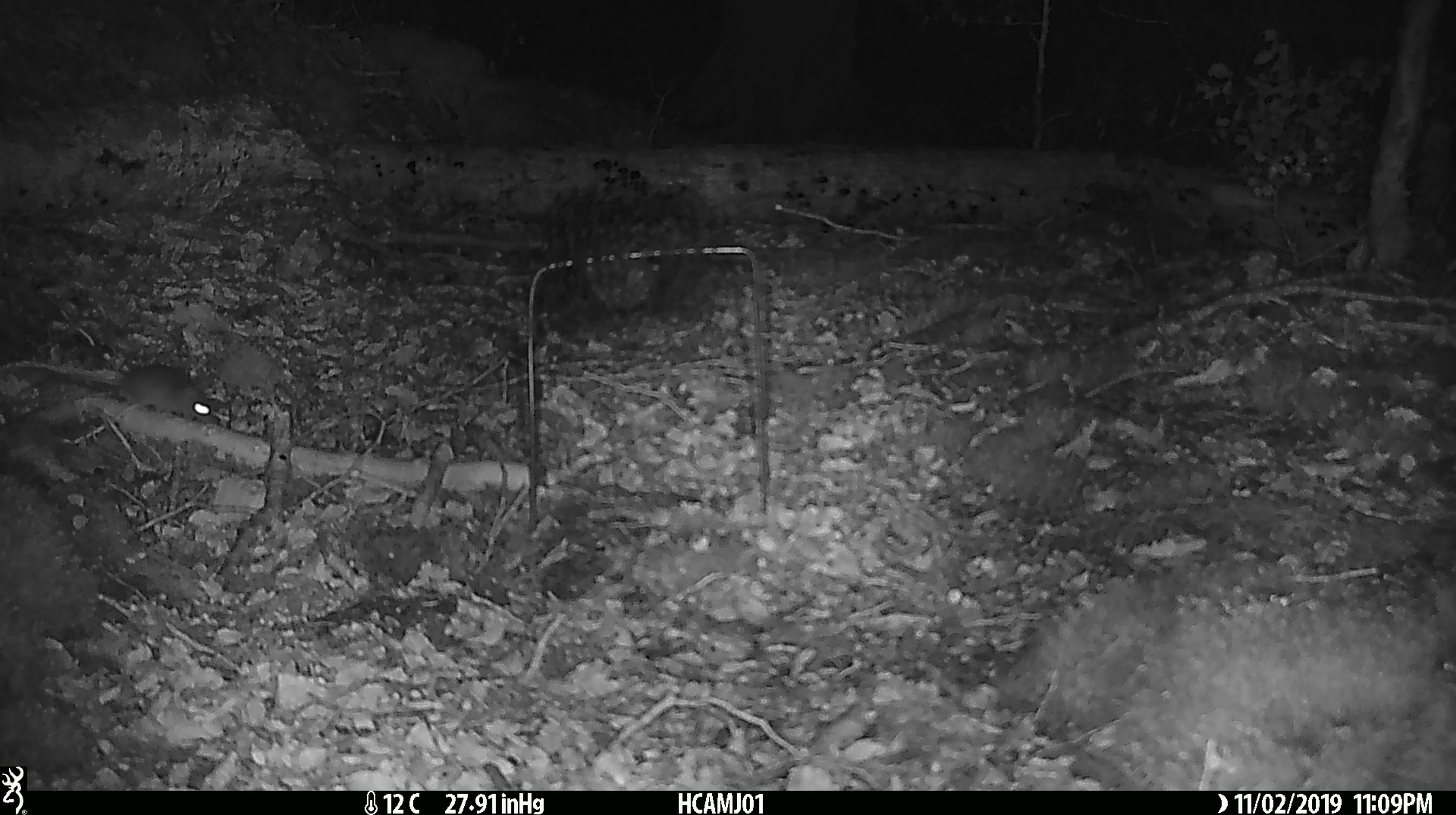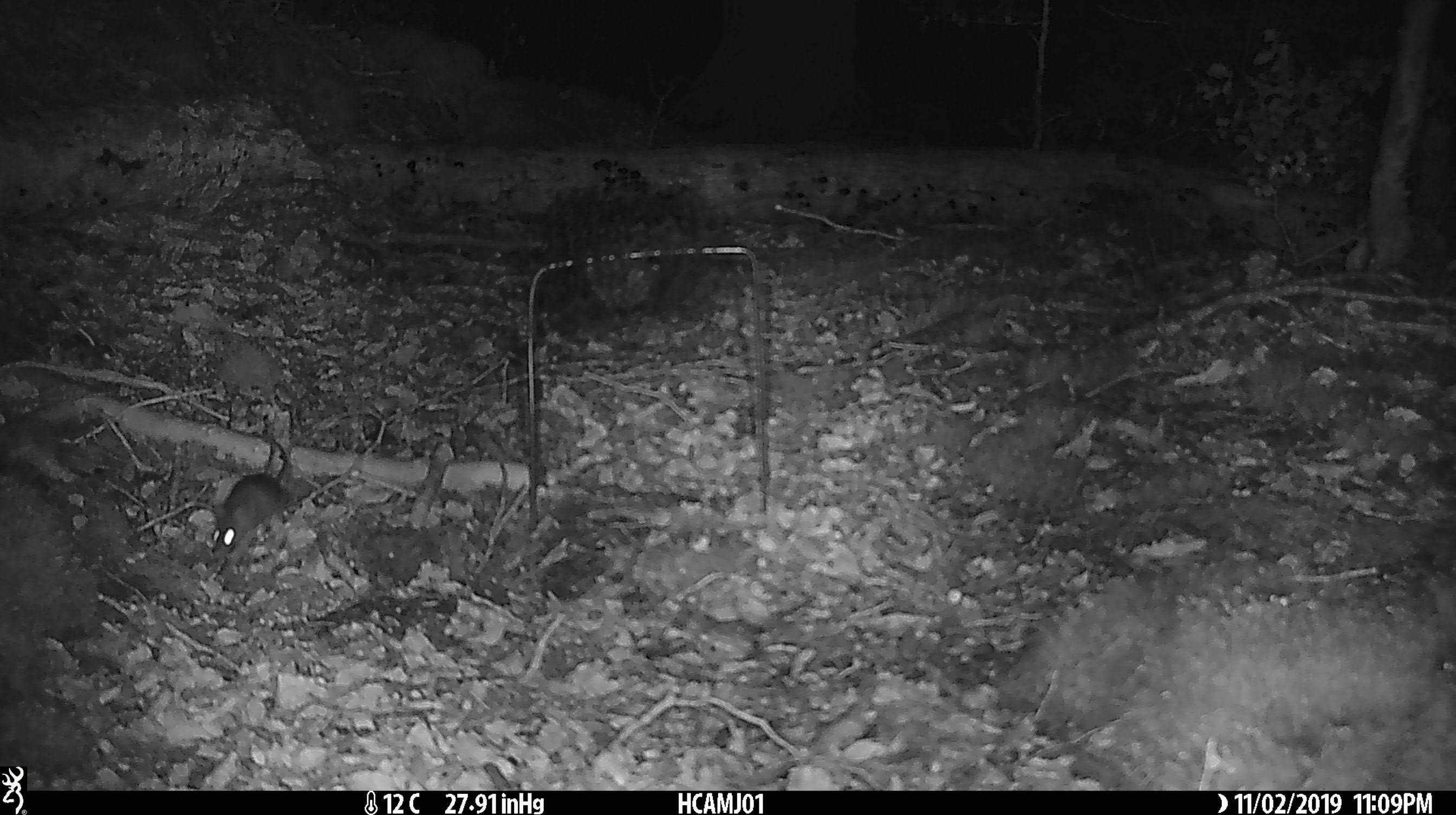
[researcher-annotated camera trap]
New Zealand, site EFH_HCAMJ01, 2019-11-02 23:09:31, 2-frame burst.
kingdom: Animalia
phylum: Chordata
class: Mammalia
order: Rodentia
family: Muridae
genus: Mus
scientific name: Mus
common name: mouse